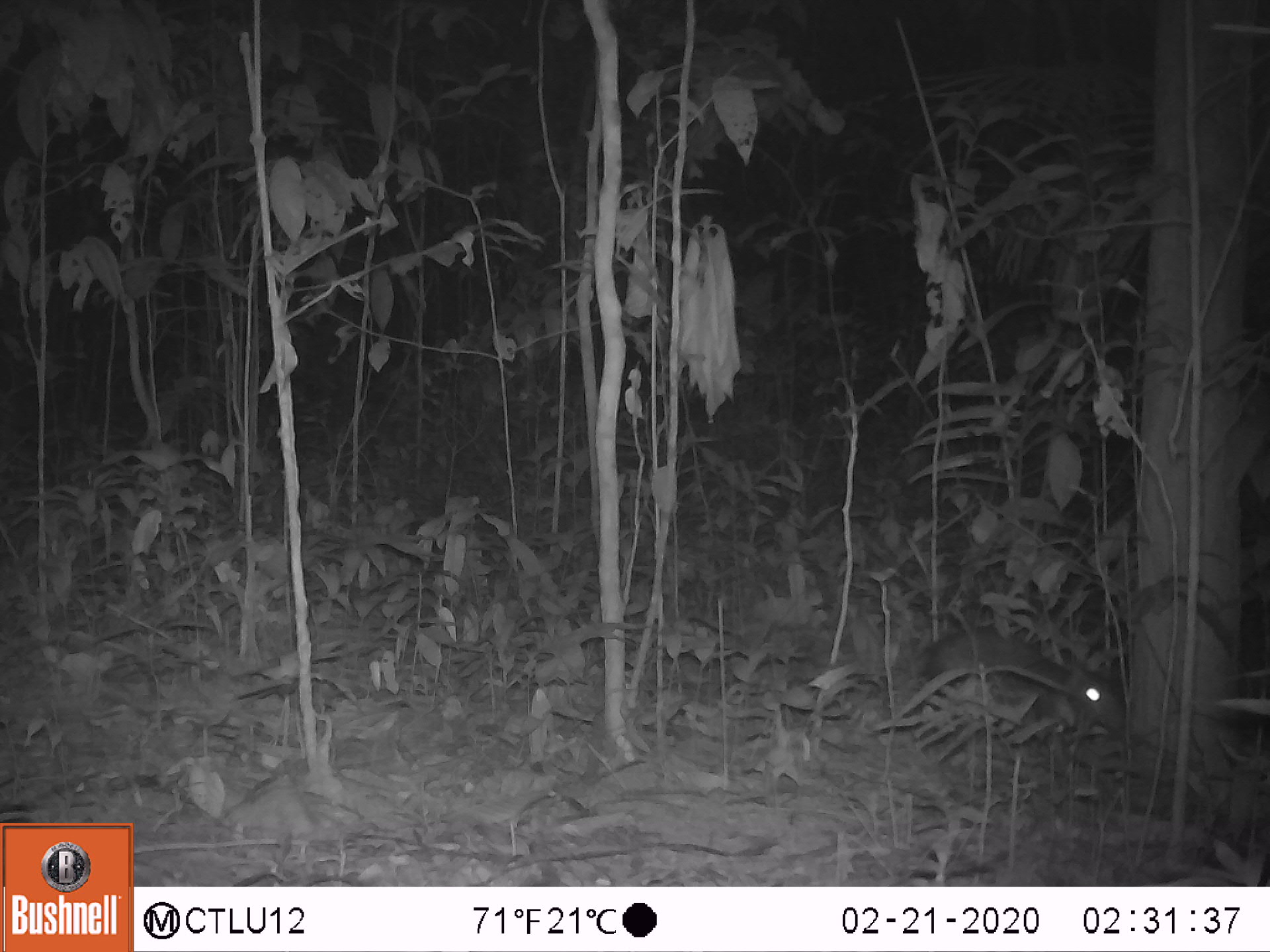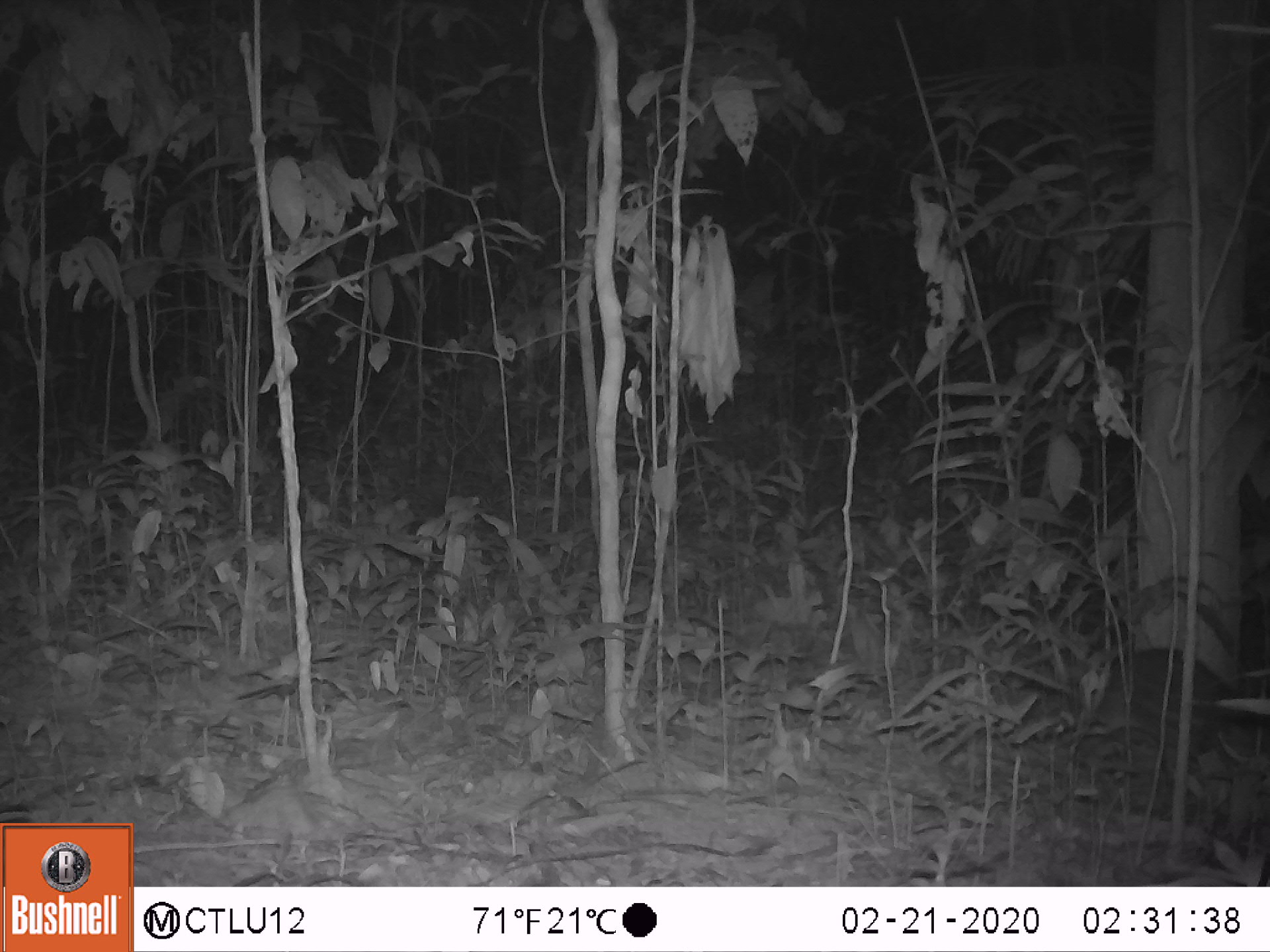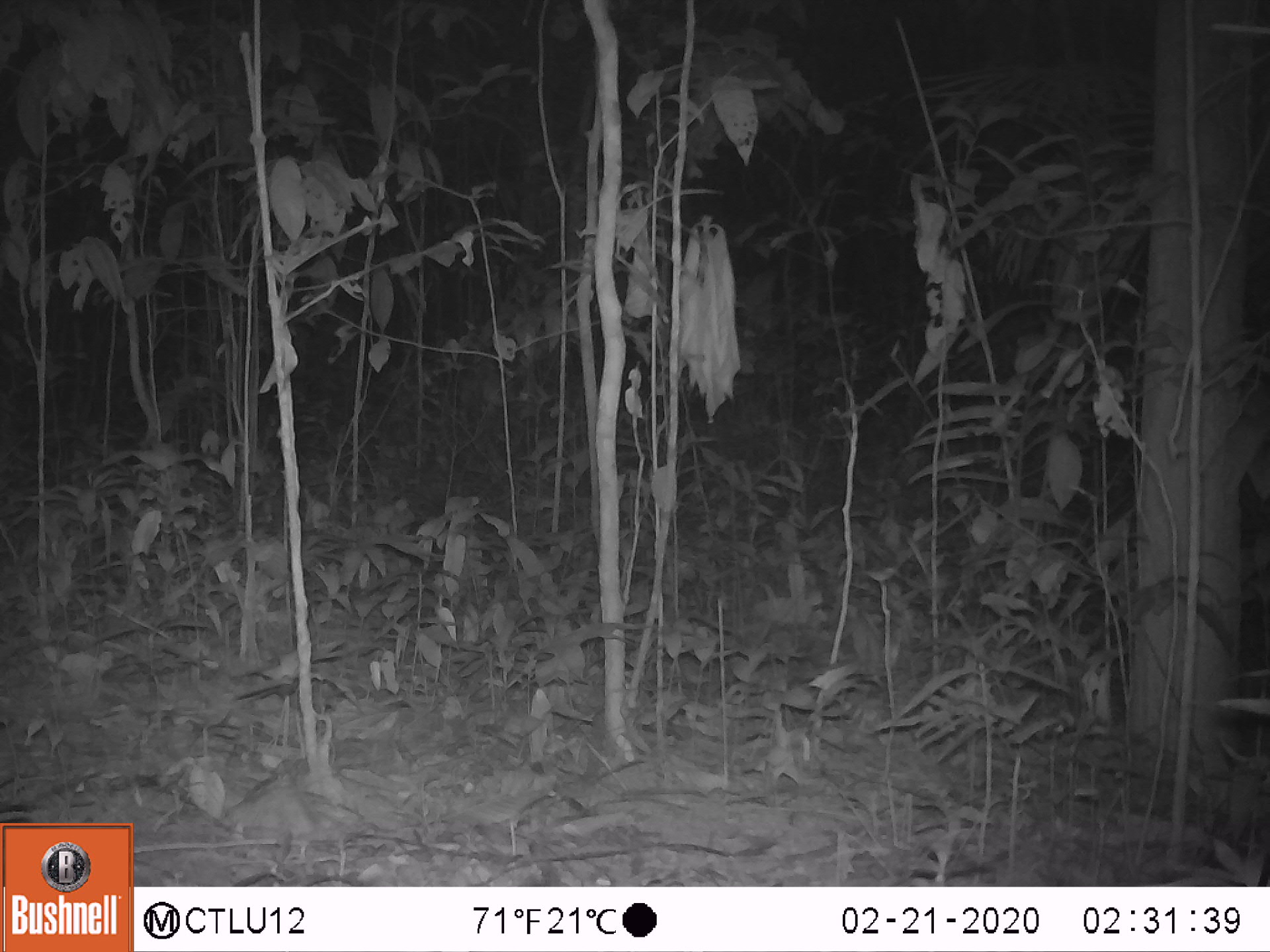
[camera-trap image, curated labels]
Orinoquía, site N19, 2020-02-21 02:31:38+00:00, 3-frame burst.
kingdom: Animalia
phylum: Chordata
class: Mammalia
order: Rodentia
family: Cuniculidae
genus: Cuniculus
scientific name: Cuniculus paca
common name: spotted paca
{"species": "spotted paca (Cuniculus paca)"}